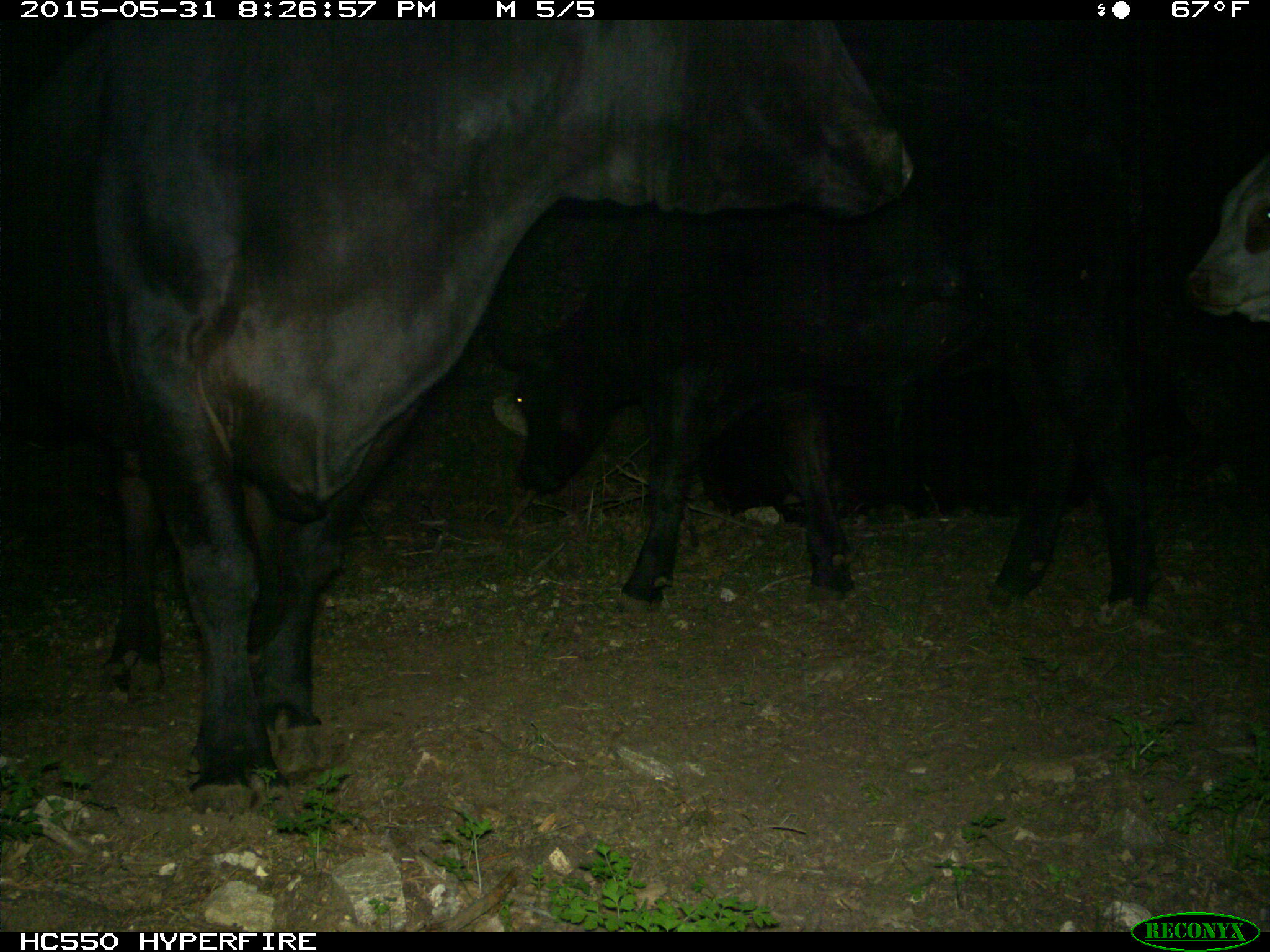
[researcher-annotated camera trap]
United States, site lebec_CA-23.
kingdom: Animalia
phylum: Chordata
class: Mammalia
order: Artiodactyla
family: Bovidae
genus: Bos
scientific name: Bos taurus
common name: domestic cow